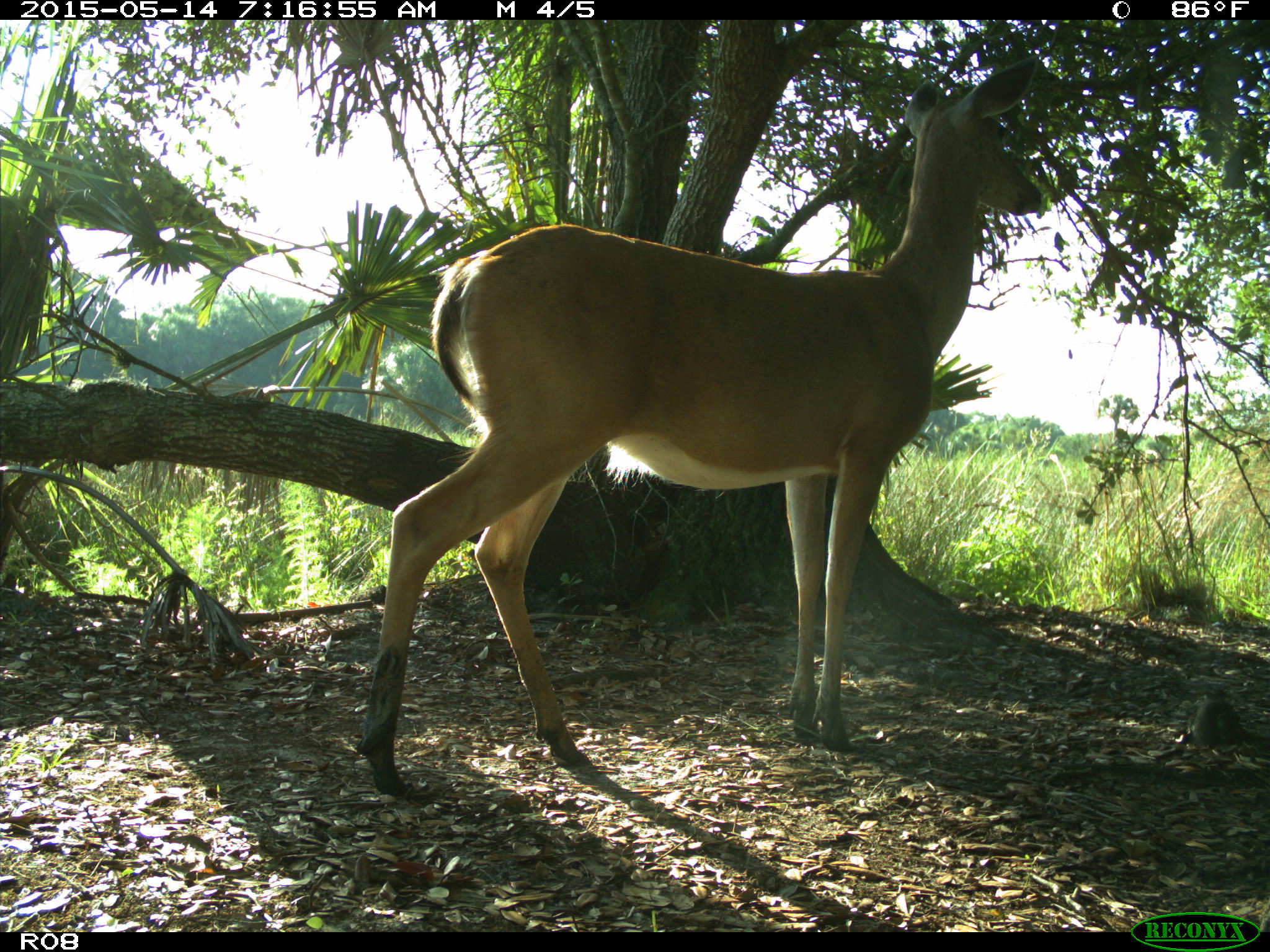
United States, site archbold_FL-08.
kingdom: Animalia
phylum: Chordata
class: Mammalia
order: Artiodactyla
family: Cervidae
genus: Odocoileus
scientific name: Odocoileus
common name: deer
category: unidentified deer